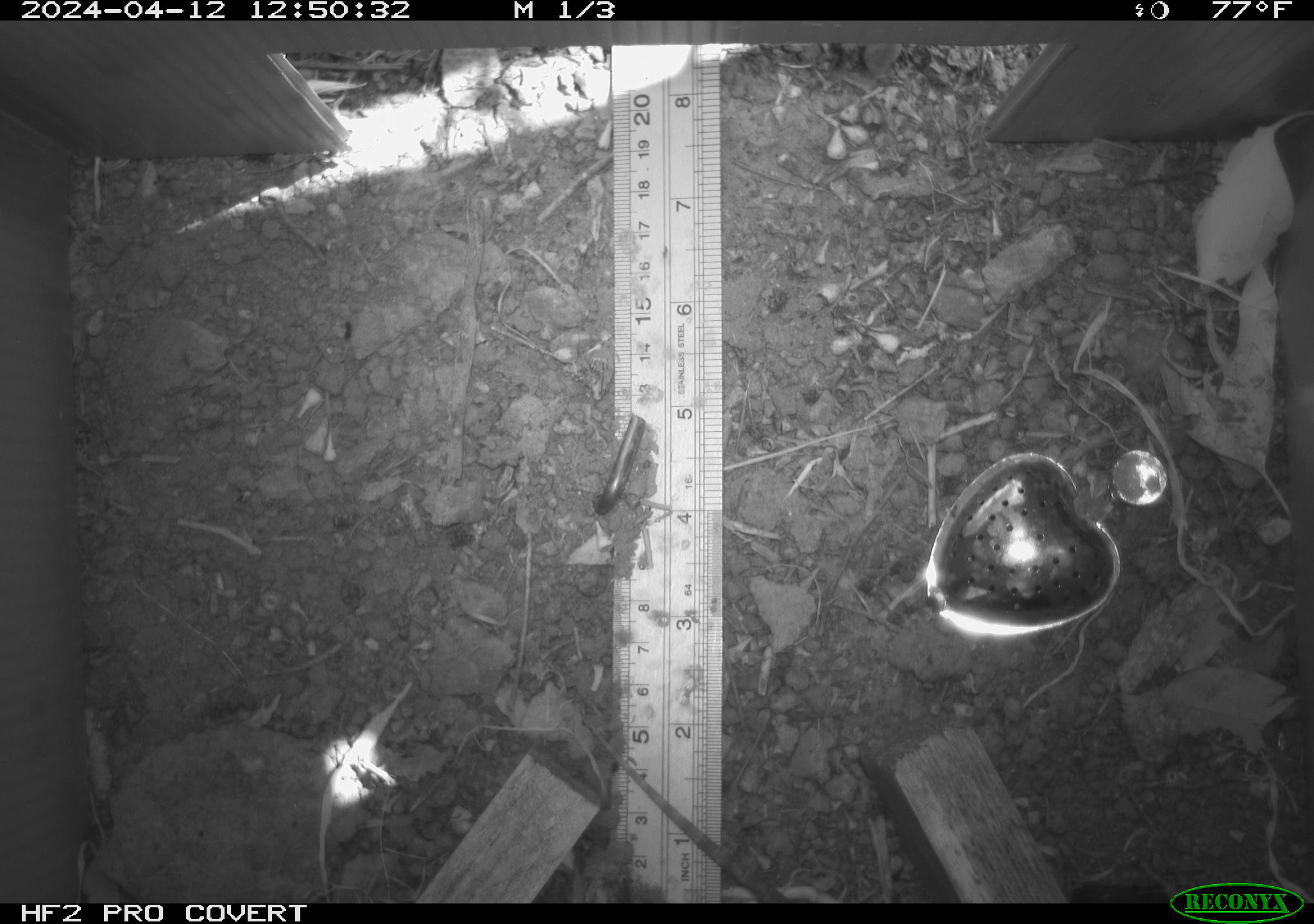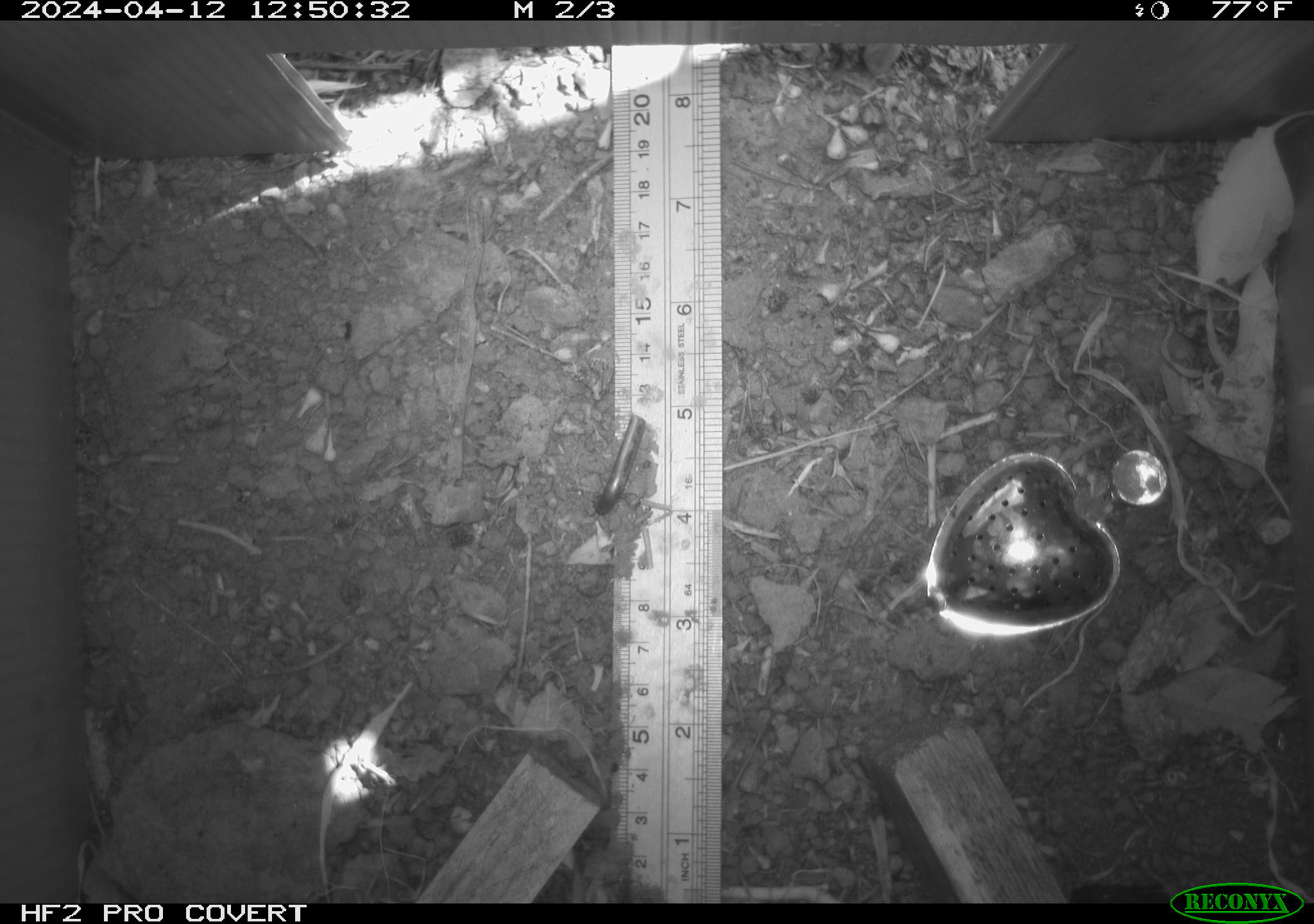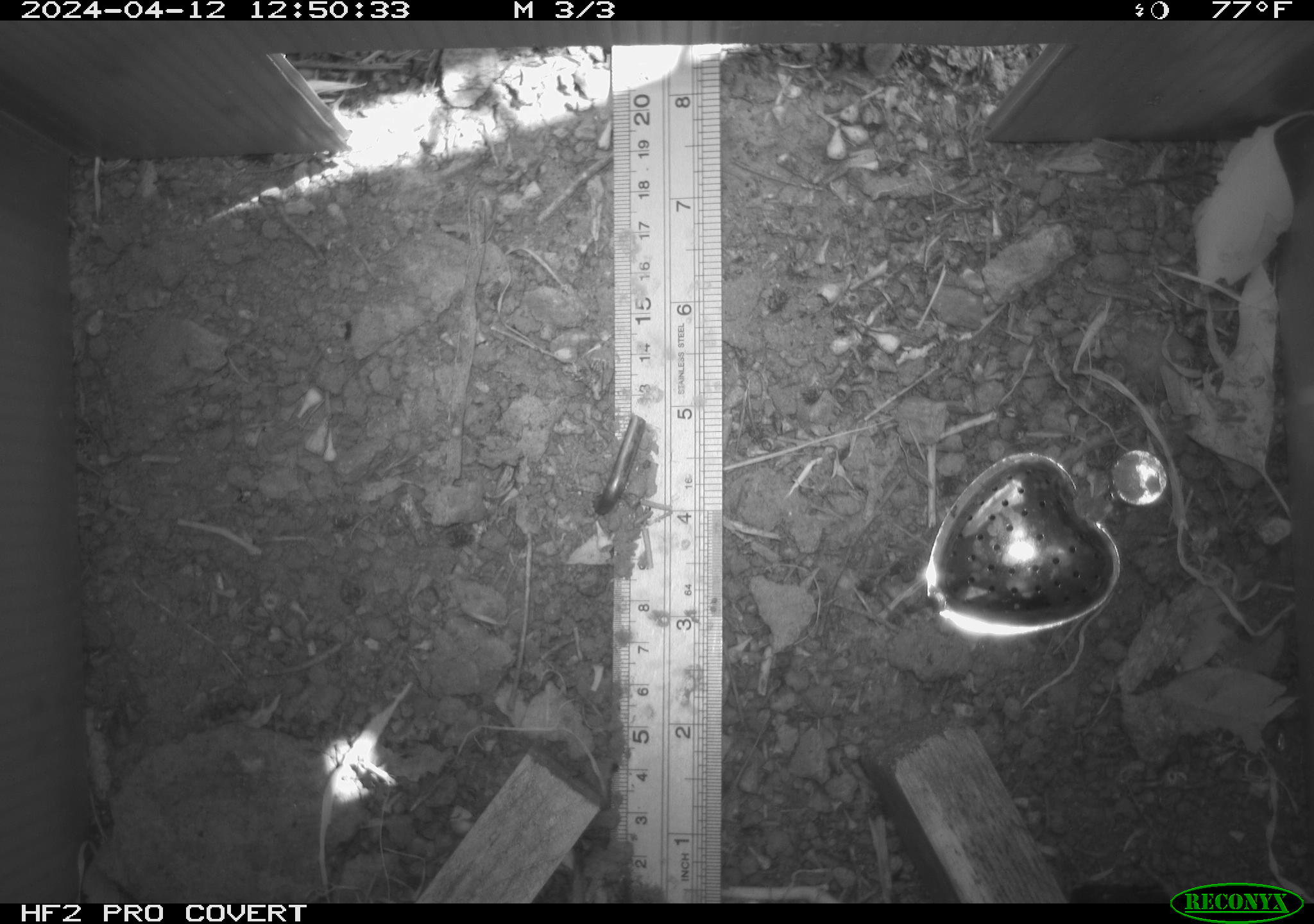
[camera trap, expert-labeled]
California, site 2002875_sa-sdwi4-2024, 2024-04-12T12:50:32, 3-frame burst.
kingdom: Animalia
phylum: Chordata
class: Reptilia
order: Squamata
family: Phrynosomatidae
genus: Sceloporus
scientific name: Sceloporus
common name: spiny lizards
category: sceloporus species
Sceloporus species (spiny lizards) (Sceloporus).